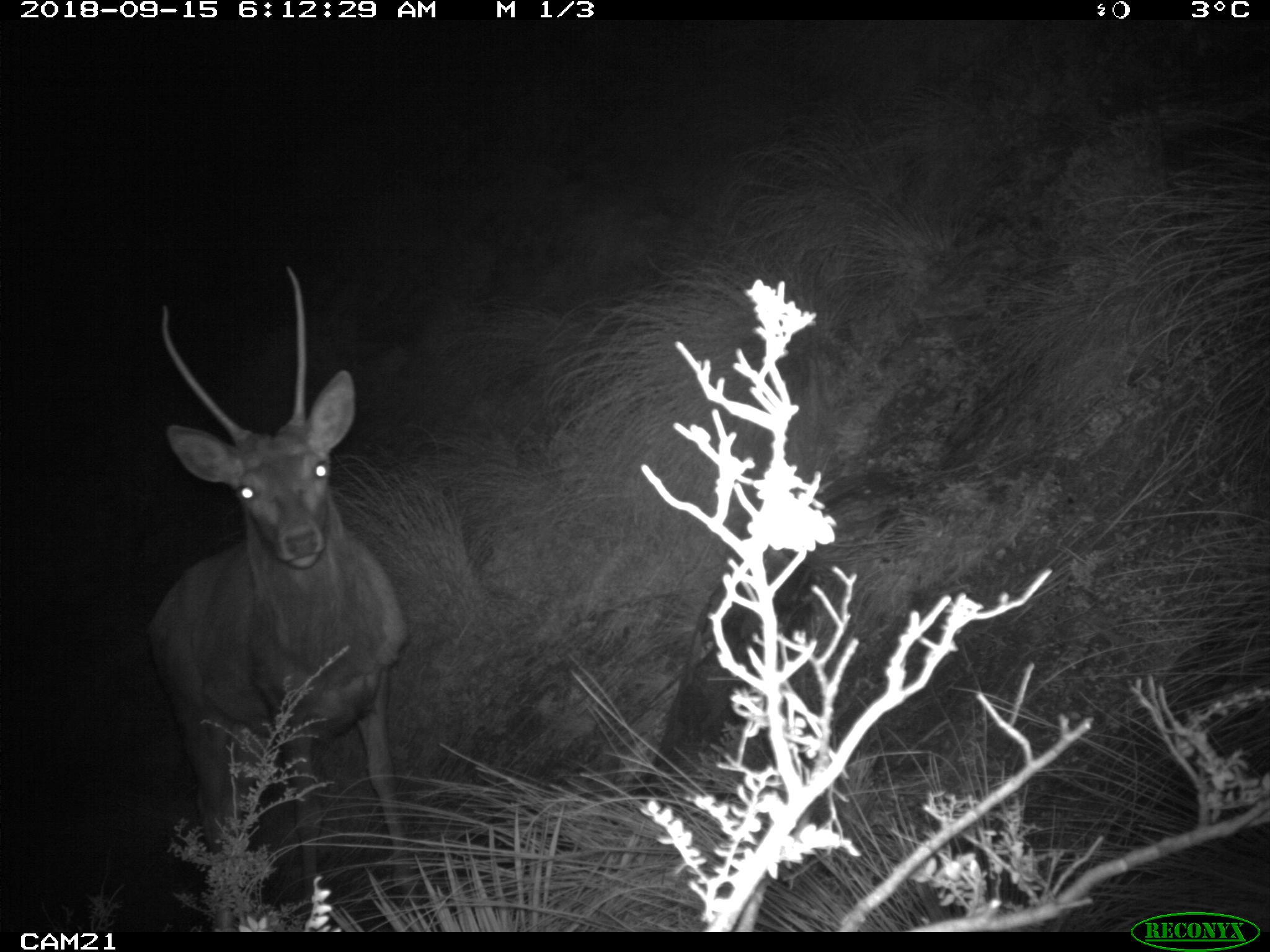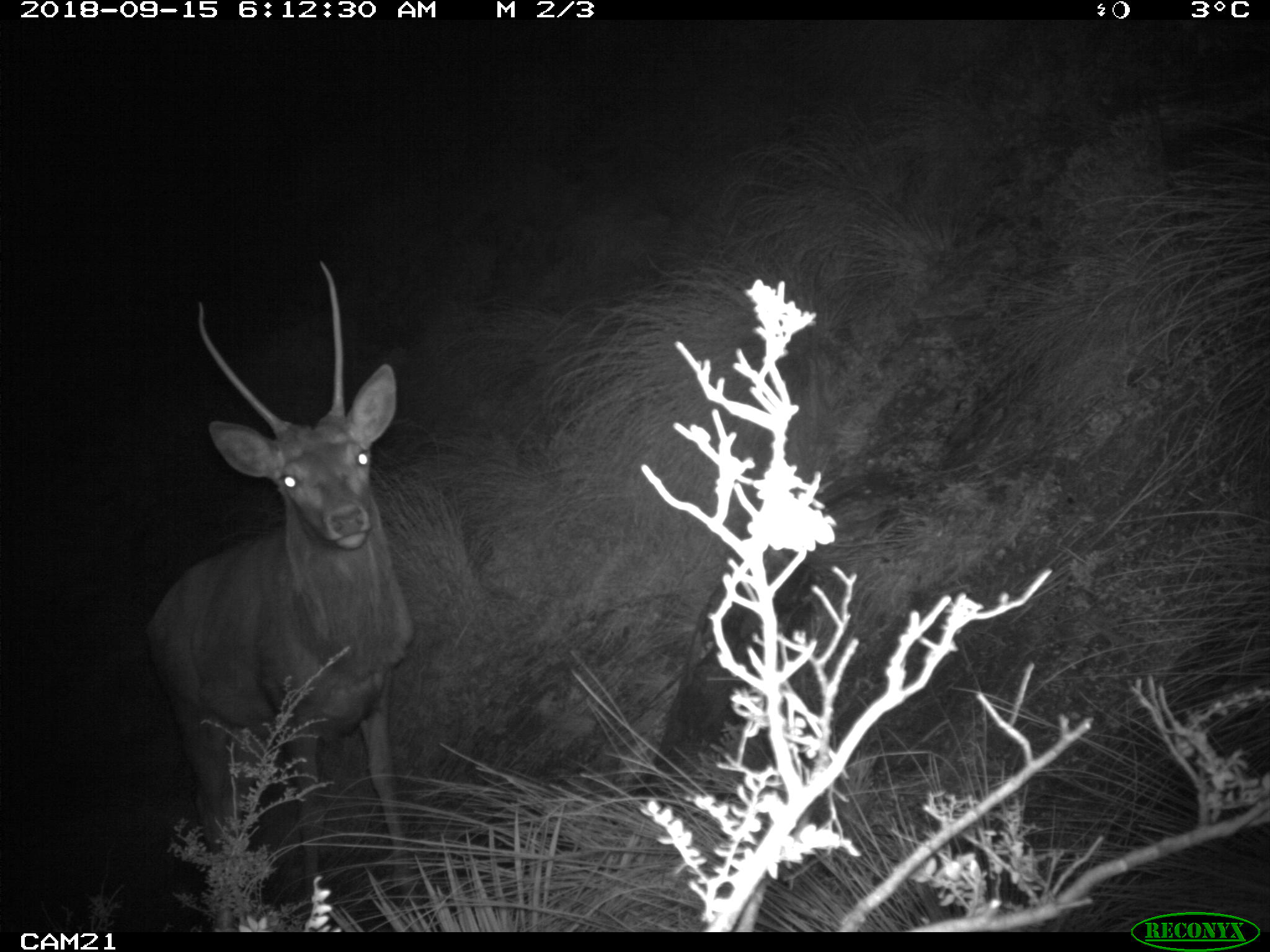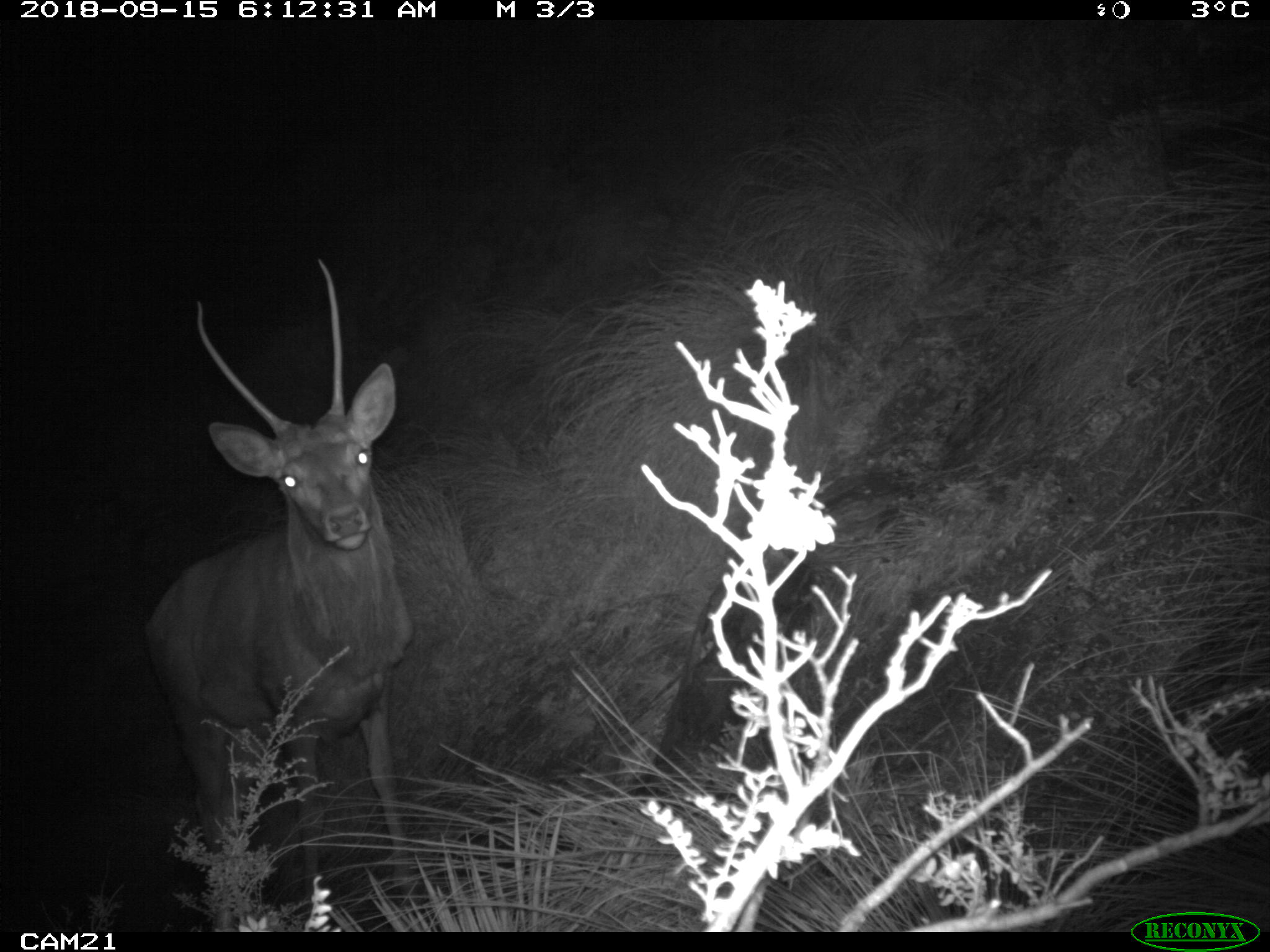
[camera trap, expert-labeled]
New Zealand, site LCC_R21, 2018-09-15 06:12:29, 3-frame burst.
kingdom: Animalia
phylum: Chordata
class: Mammalia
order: Artiodactyla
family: Cervidae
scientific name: Cervidae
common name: deer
Deer (Cervidae).